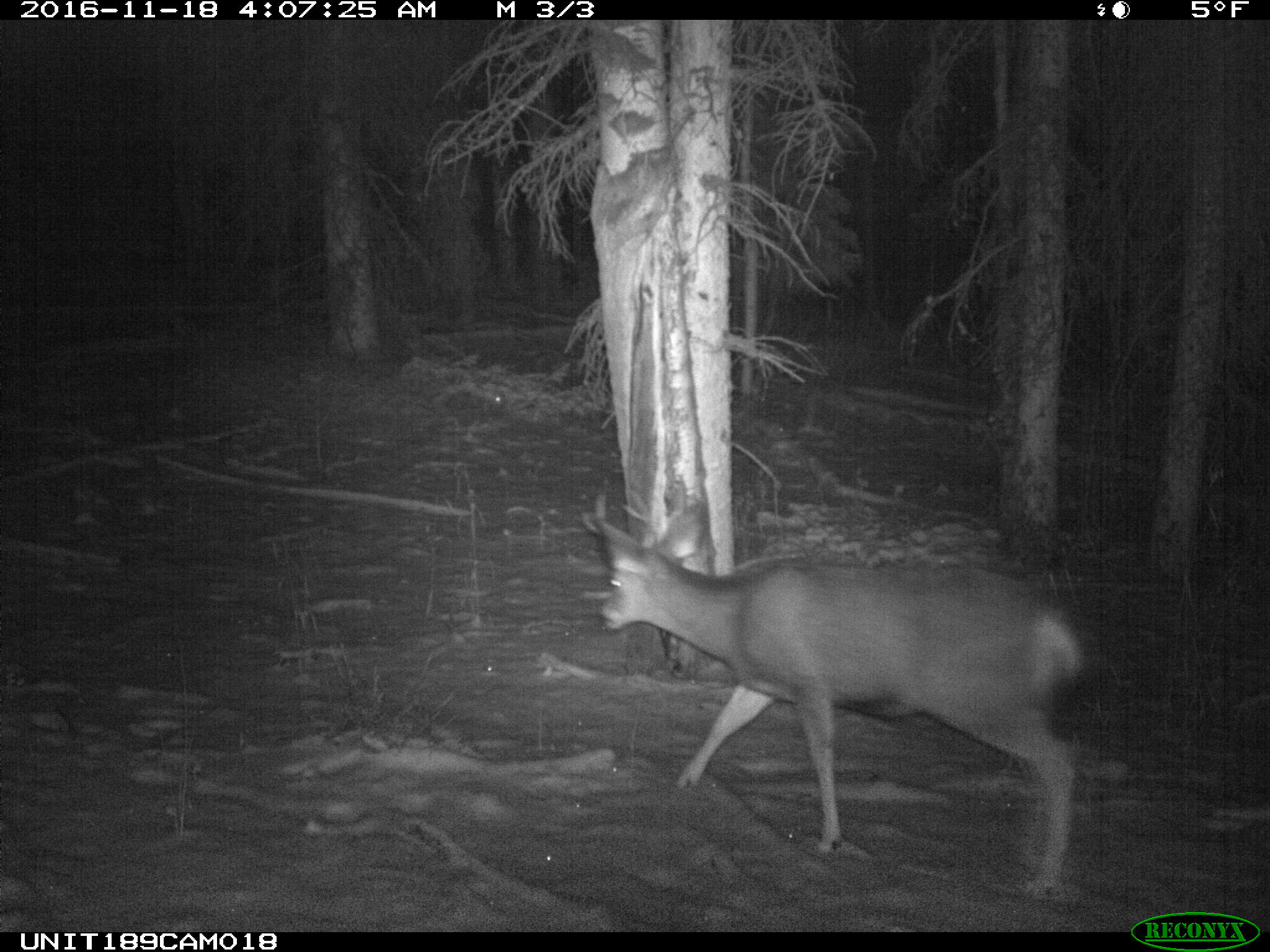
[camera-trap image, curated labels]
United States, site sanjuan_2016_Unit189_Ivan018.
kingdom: Animalia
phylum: Chordata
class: Mammalia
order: Artiodactyla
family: Cervidae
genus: Odocoileus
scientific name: Odocoileus hemionus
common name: mule deer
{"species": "Odocoileus hemionus (mule deer)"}